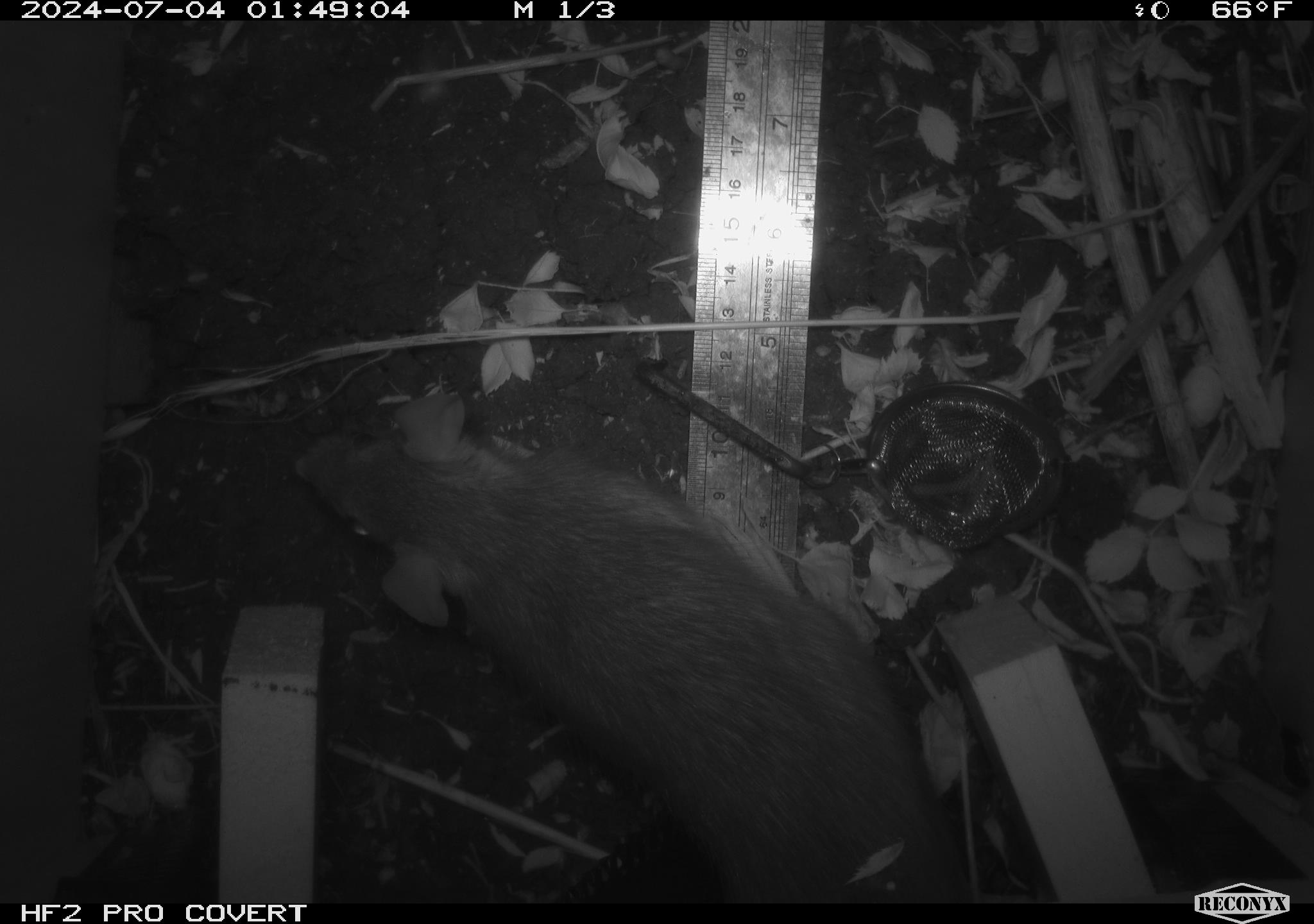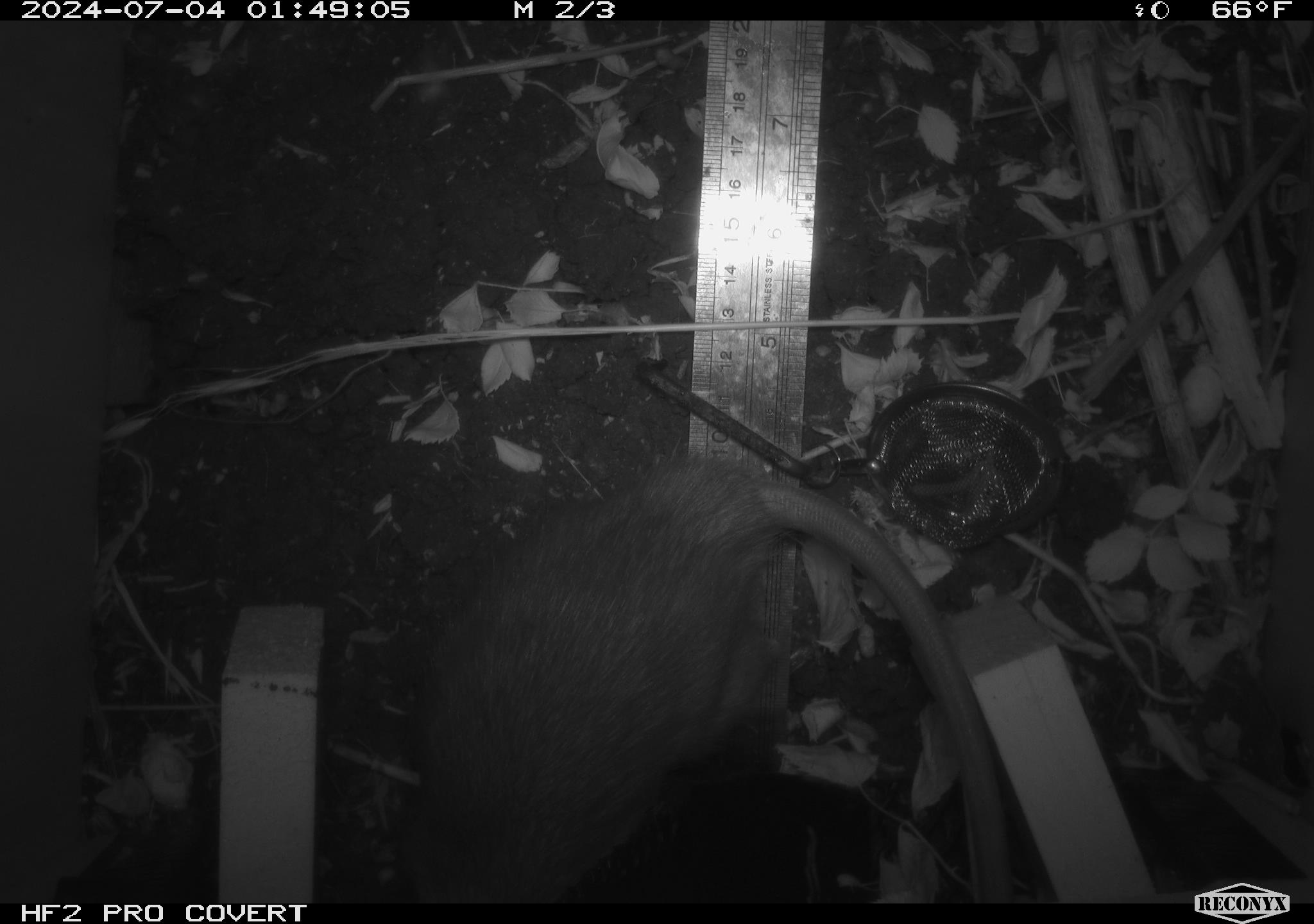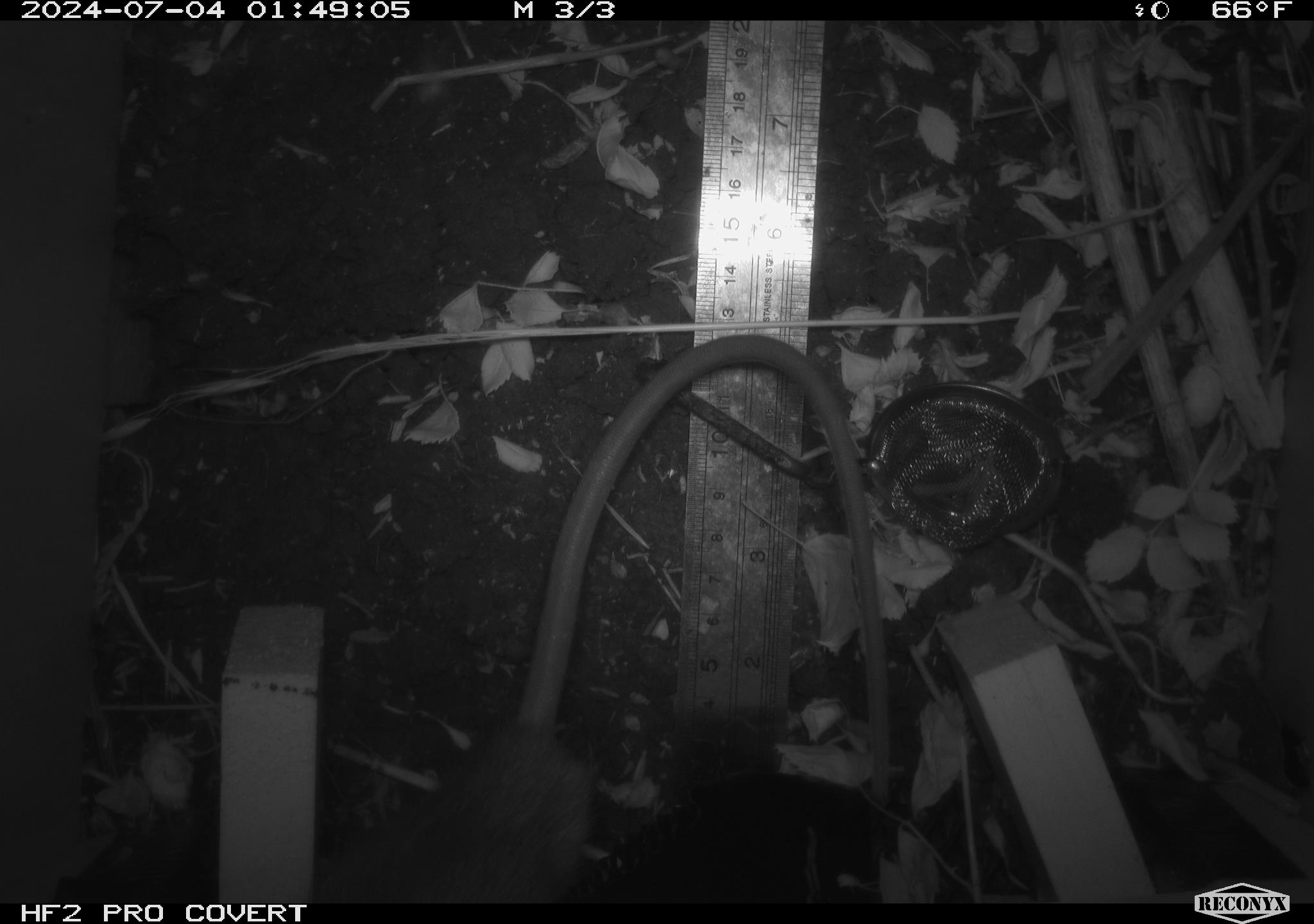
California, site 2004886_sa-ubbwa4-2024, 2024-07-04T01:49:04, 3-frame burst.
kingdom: Animalia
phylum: Chordata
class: Mammalia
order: Rodentia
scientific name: Rodentia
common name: woodrat or rat or mouse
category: woodrat or rat or mouse species